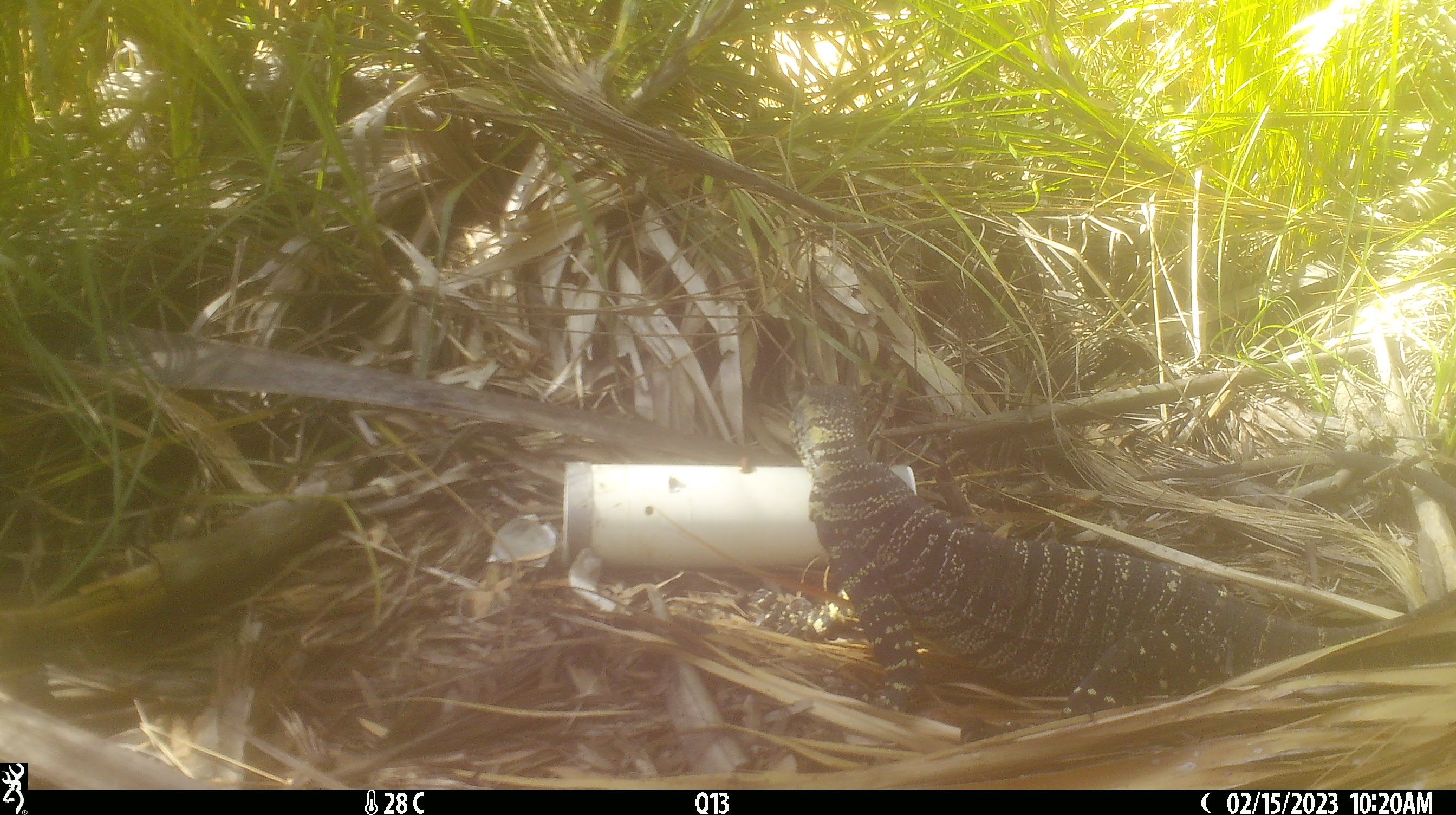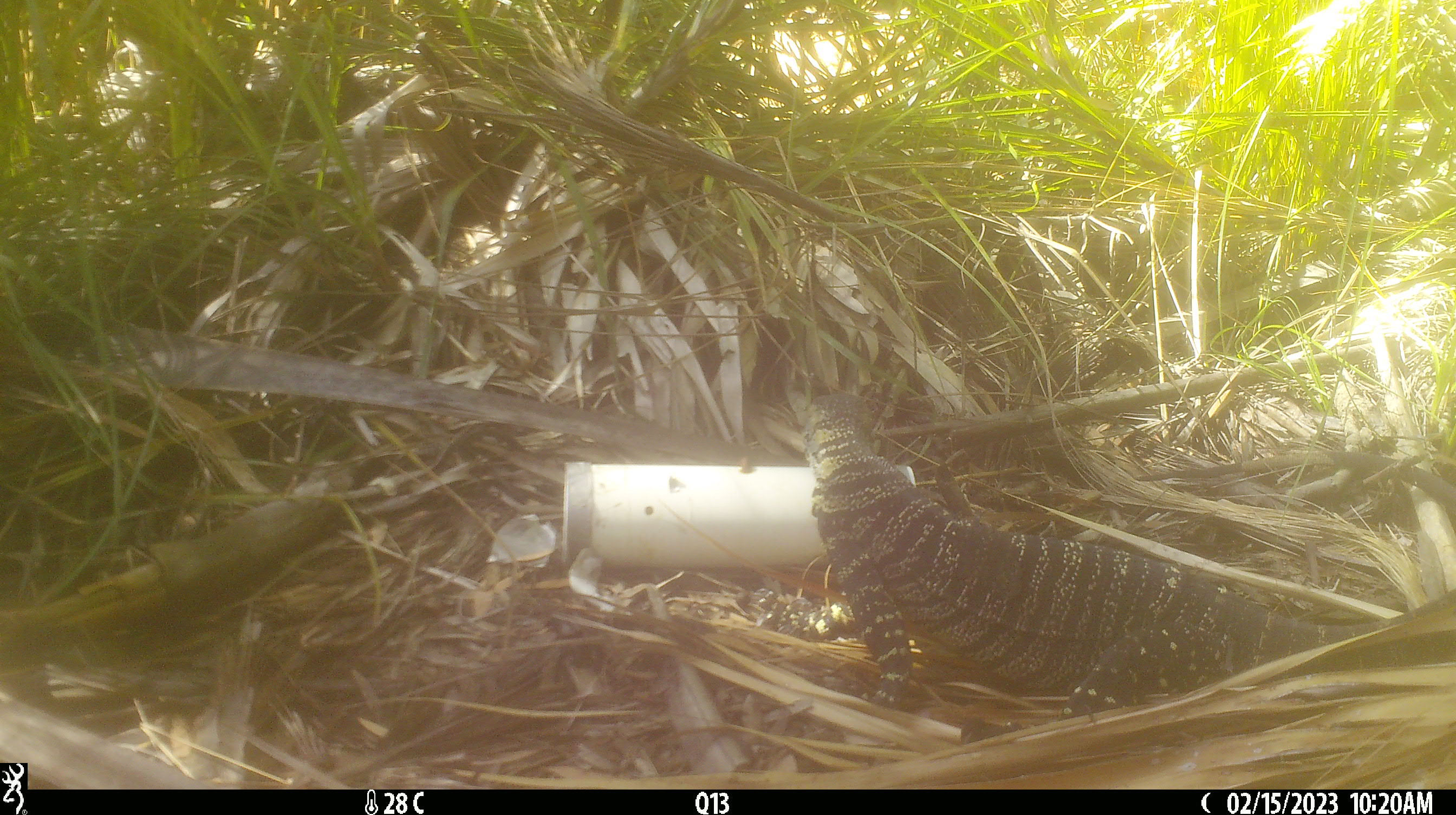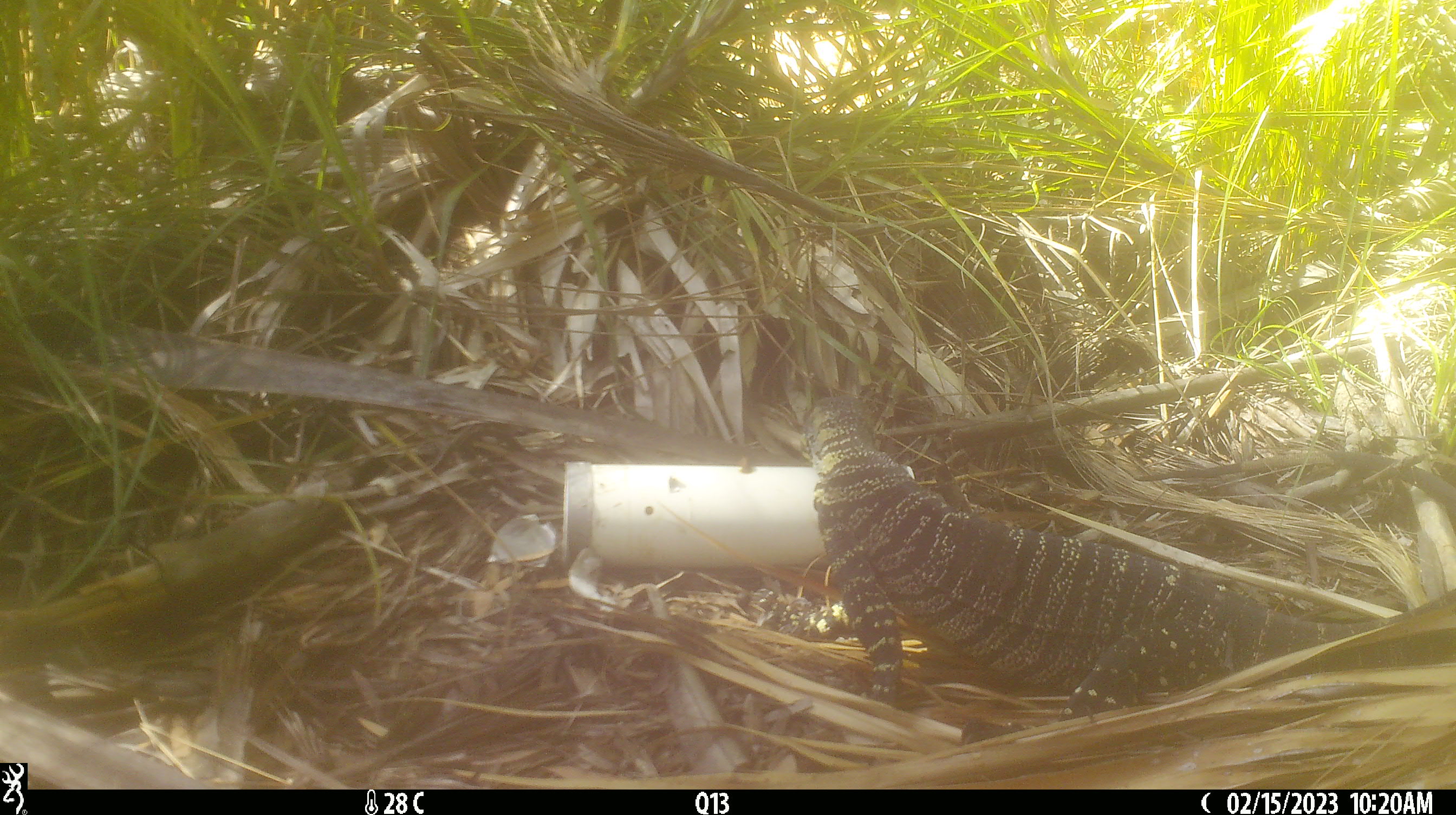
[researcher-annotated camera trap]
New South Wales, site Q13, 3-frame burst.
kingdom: Animalia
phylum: Chordata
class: Reptilia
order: Squamata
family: Varanidae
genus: Varanus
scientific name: Varanus varius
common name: lace monitor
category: goanna